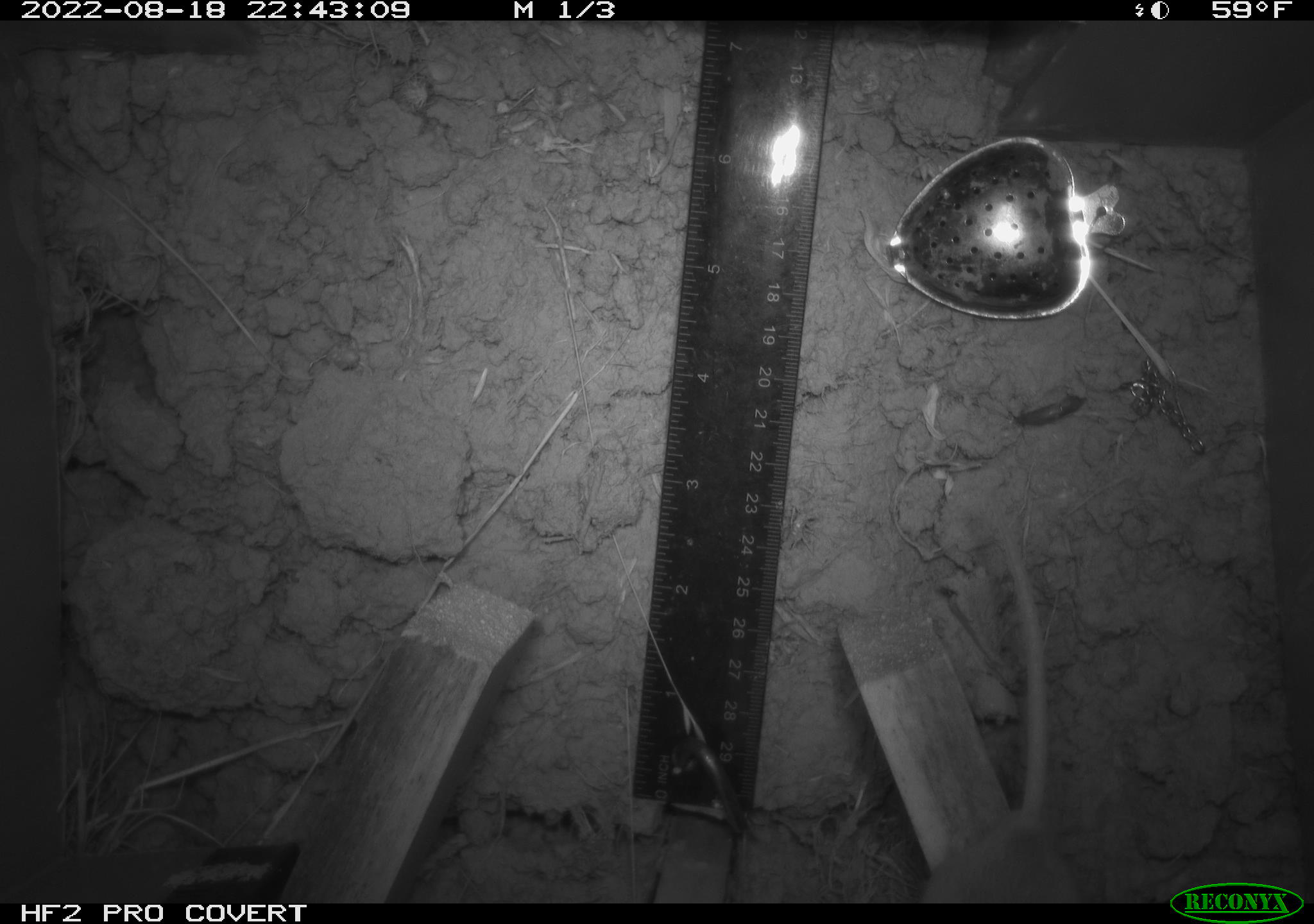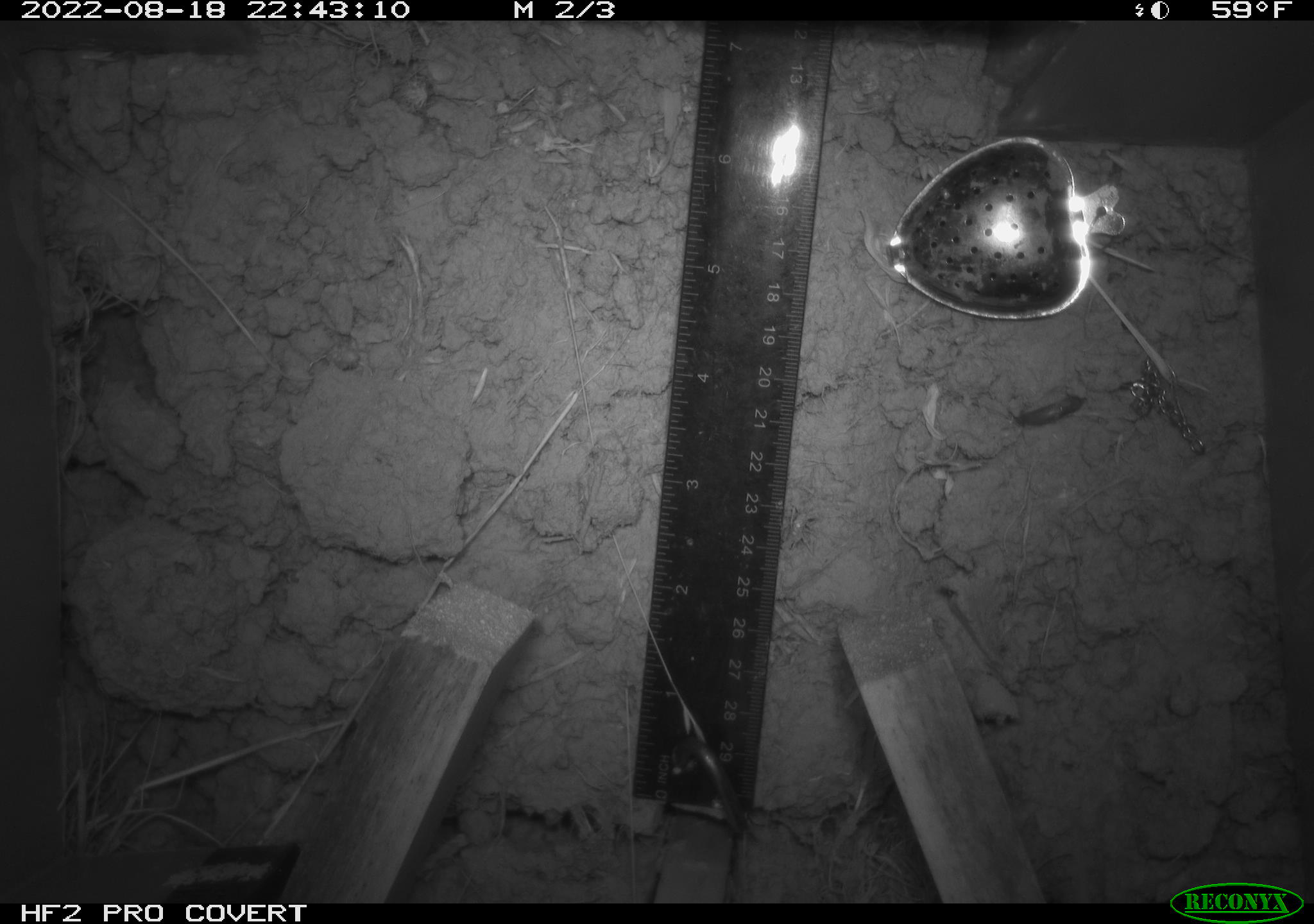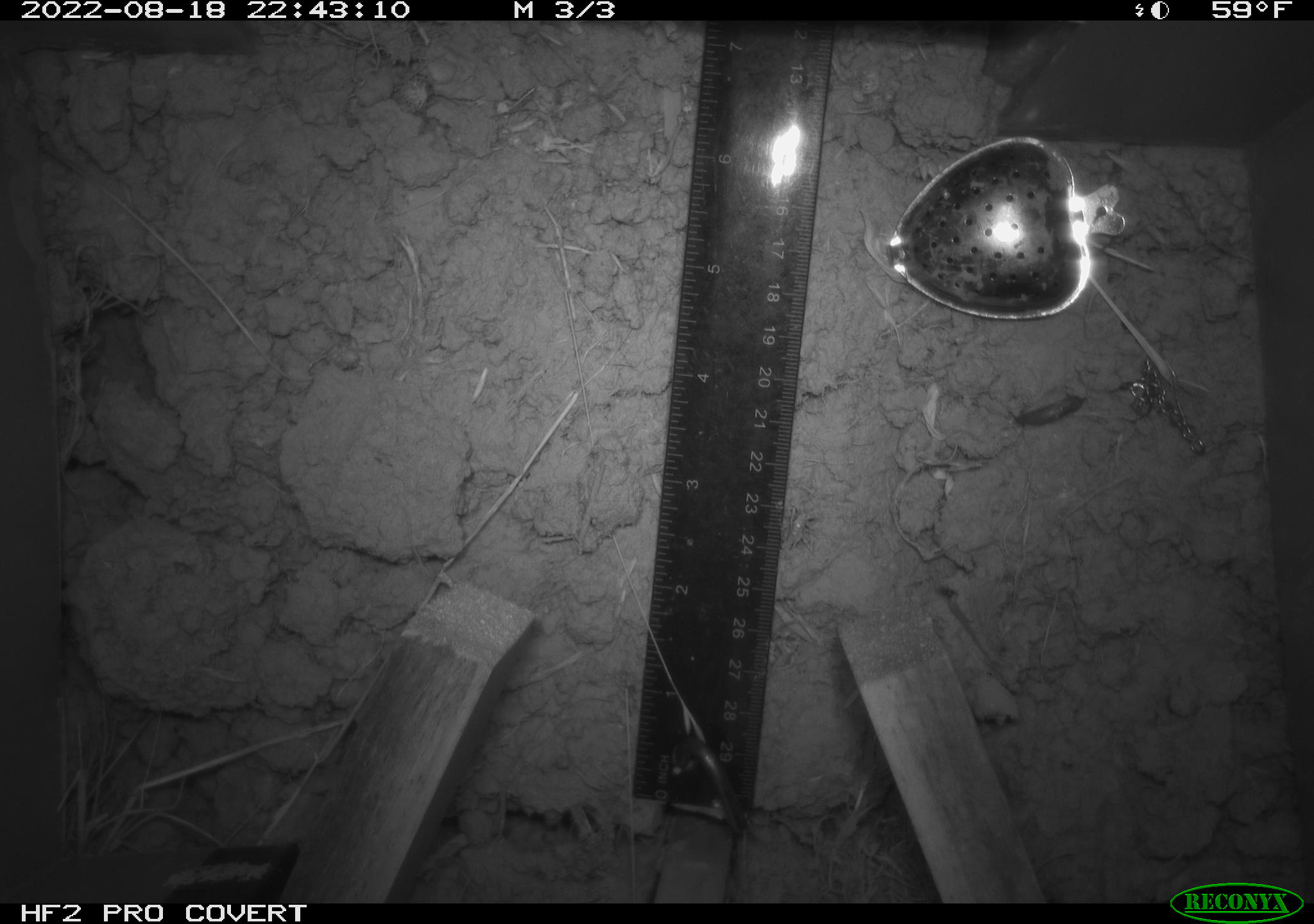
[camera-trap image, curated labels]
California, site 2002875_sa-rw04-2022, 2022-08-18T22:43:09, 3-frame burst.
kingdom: Animalia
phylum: Chordata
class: Mammalia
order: Rodentia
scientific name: Rodentia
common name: mouse species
Mouse species (Rodentia).